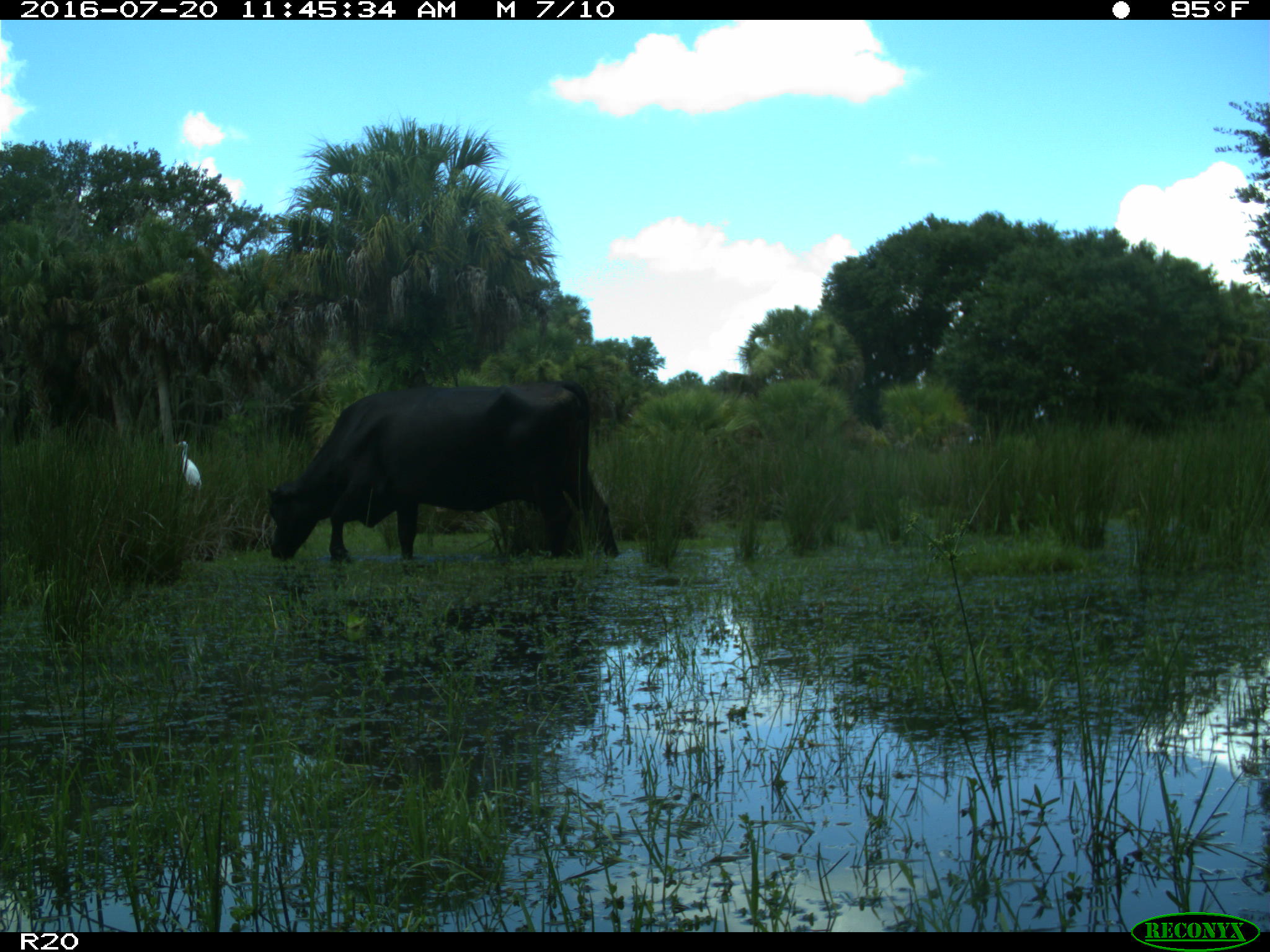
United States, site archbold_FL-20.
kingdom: Animalia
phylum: Chordata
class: Mammalia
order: Artiodactyla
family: Bovidae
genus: Bos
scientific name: Bos taurus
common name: domestic cow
Bos taurus (domestic cow).